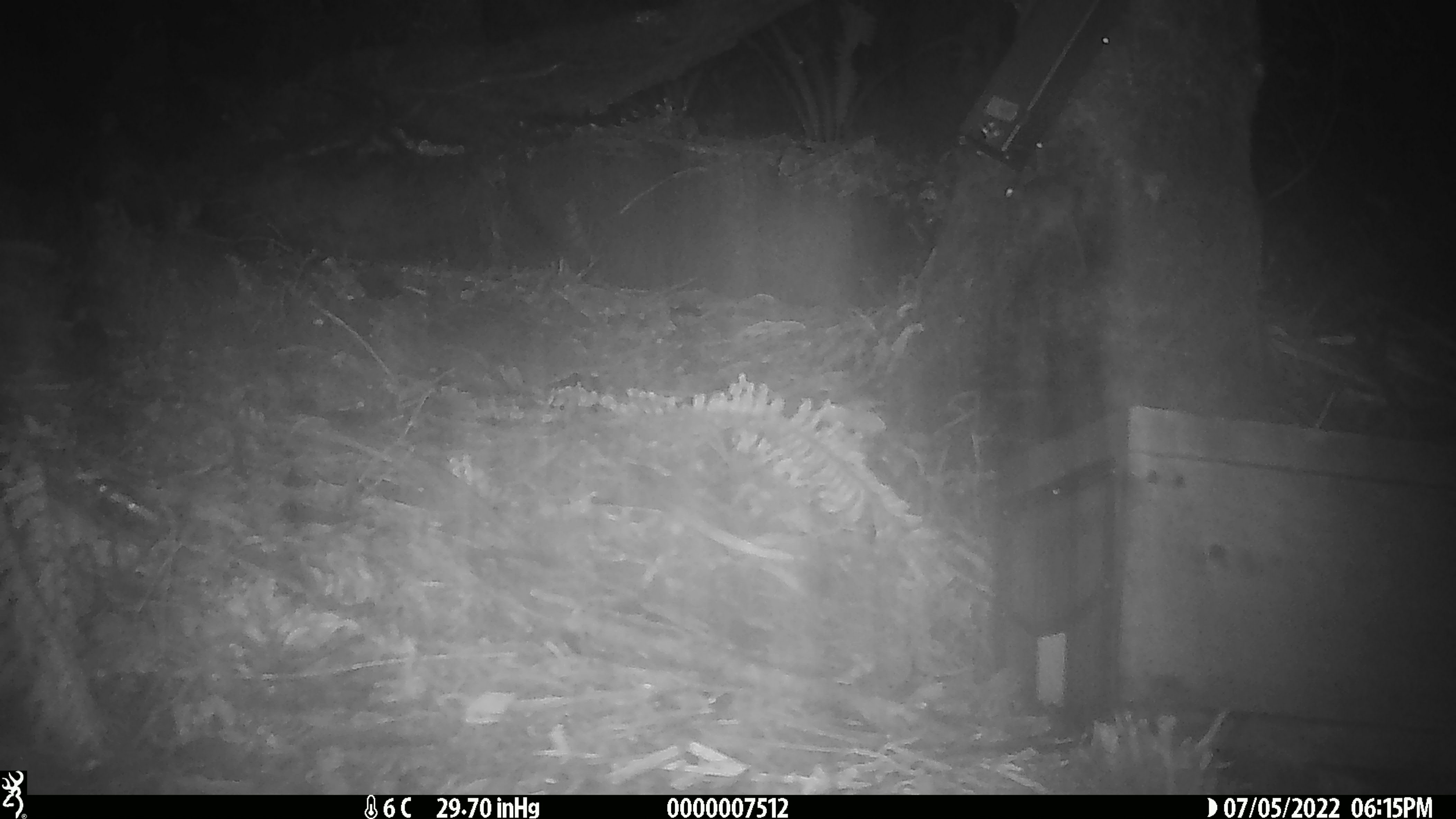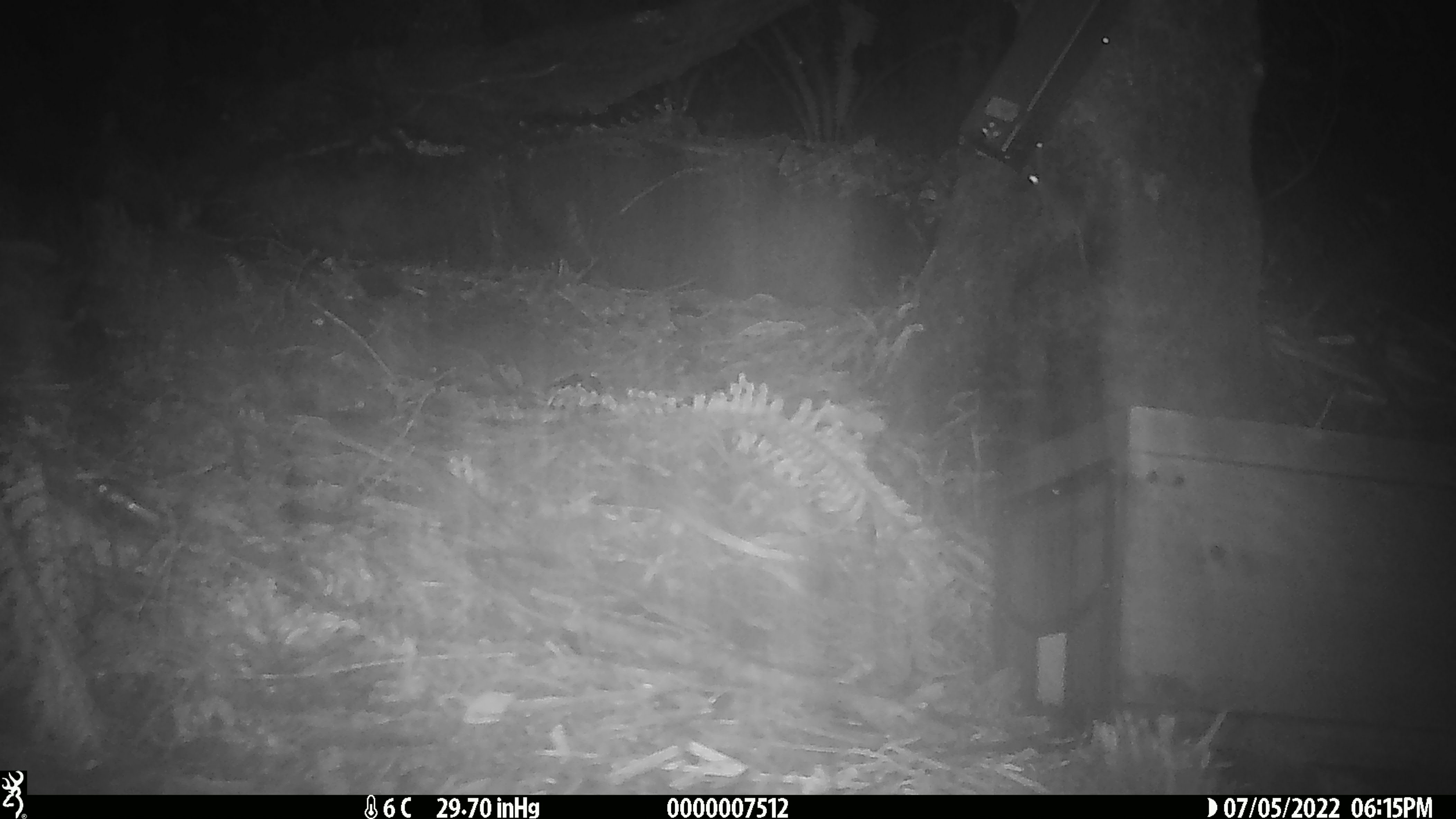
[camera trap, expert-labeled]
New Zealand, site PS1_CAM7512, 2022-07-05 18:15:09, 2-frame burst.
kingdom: Animalia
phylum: Chordata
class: Mammalia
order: Rodentia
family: Muridae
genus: Mus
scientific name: Mus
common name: mouse